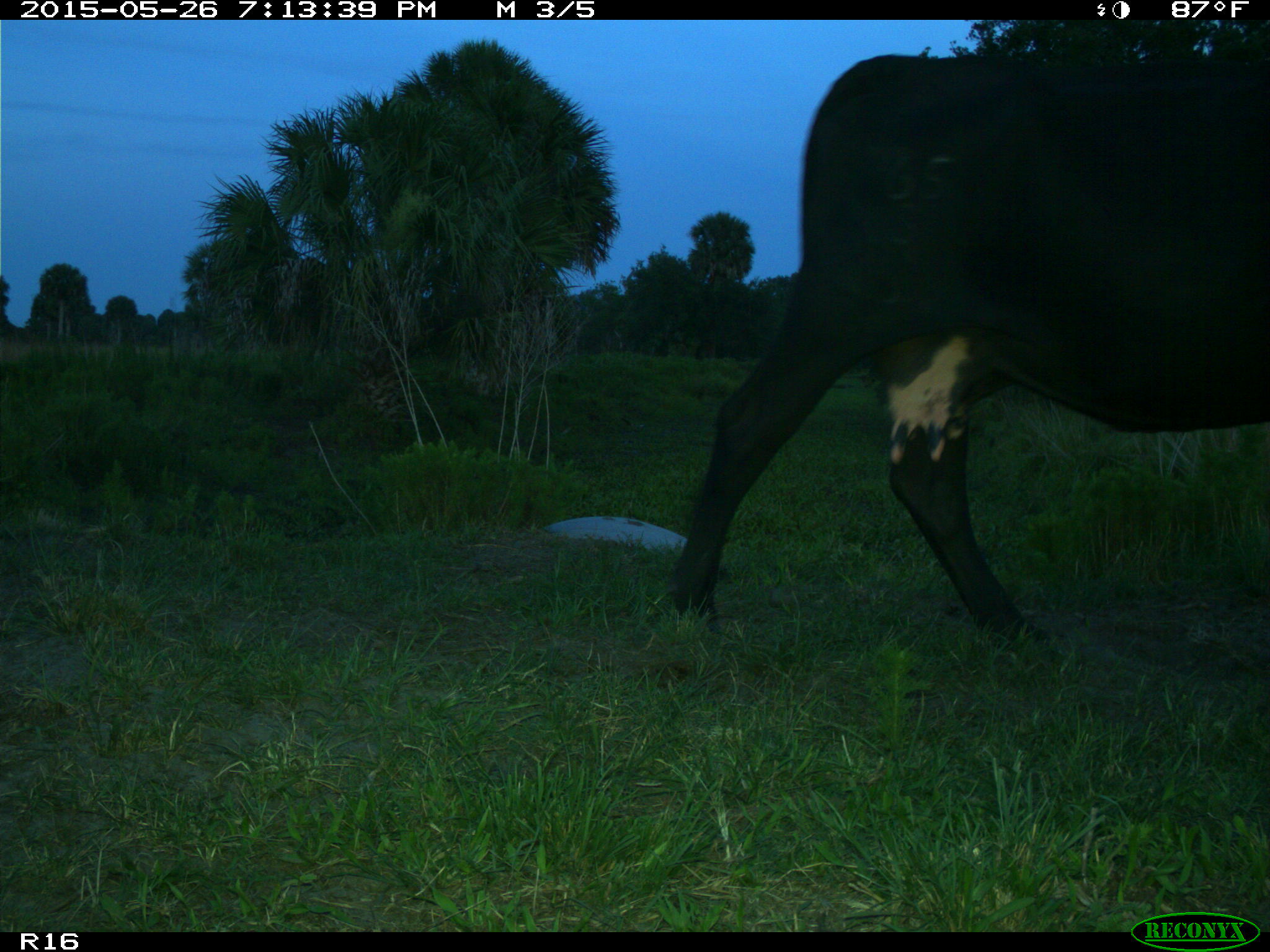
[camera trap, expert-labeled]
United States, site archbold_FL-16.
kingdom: Animalia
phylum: Chordata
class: Mammalia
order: Artiodactyla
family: Bovidae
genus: Bos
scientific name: Bos taurus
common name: domestic cow